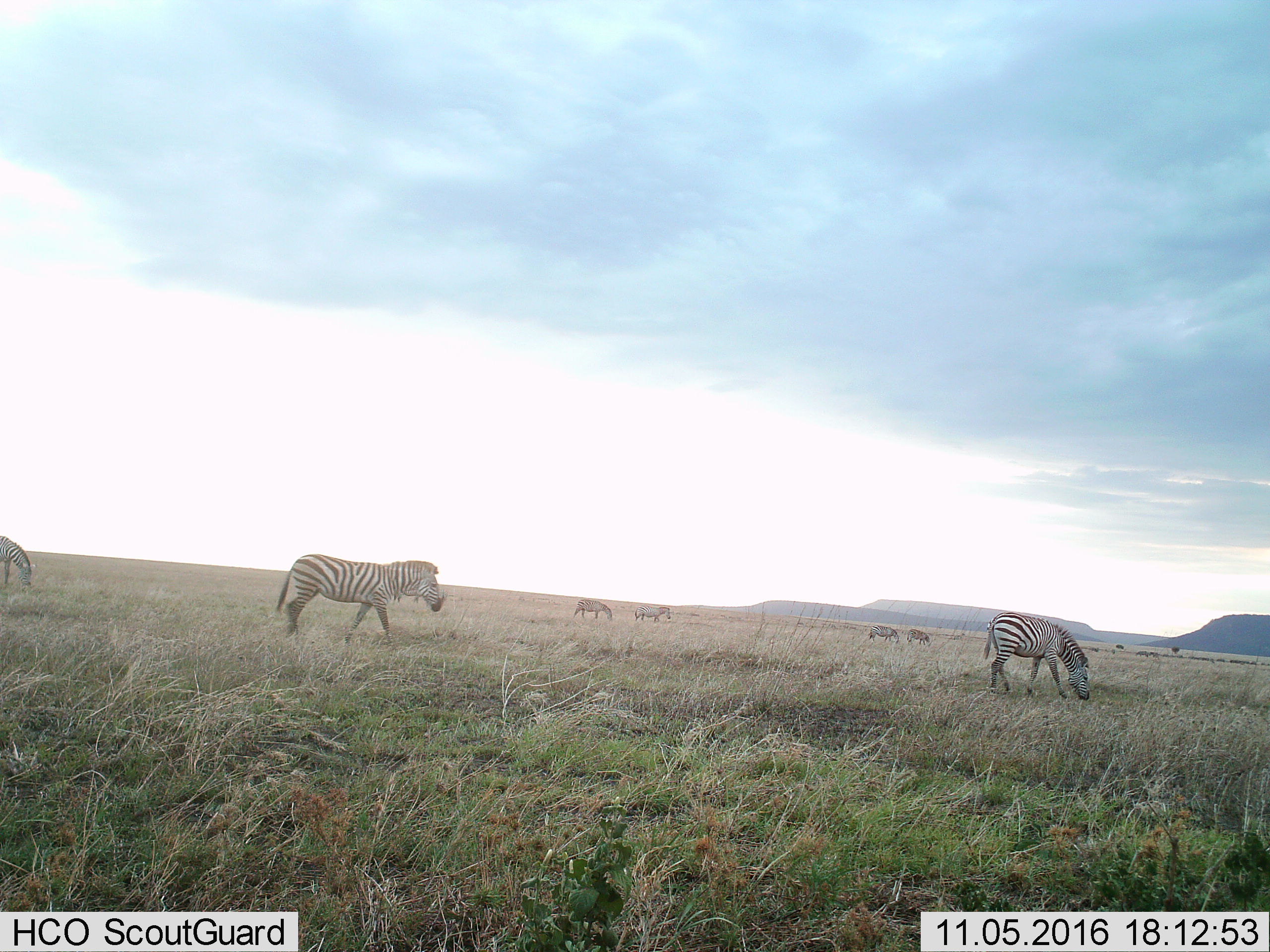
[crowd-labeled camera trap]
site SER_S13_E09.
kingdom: Animalia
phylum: Chordata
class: Mammalia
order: Perissodactyla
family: Equidae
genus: Equus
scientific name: Equus quagga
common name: plains zebra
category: zebraplains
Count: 7.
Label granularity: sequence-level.